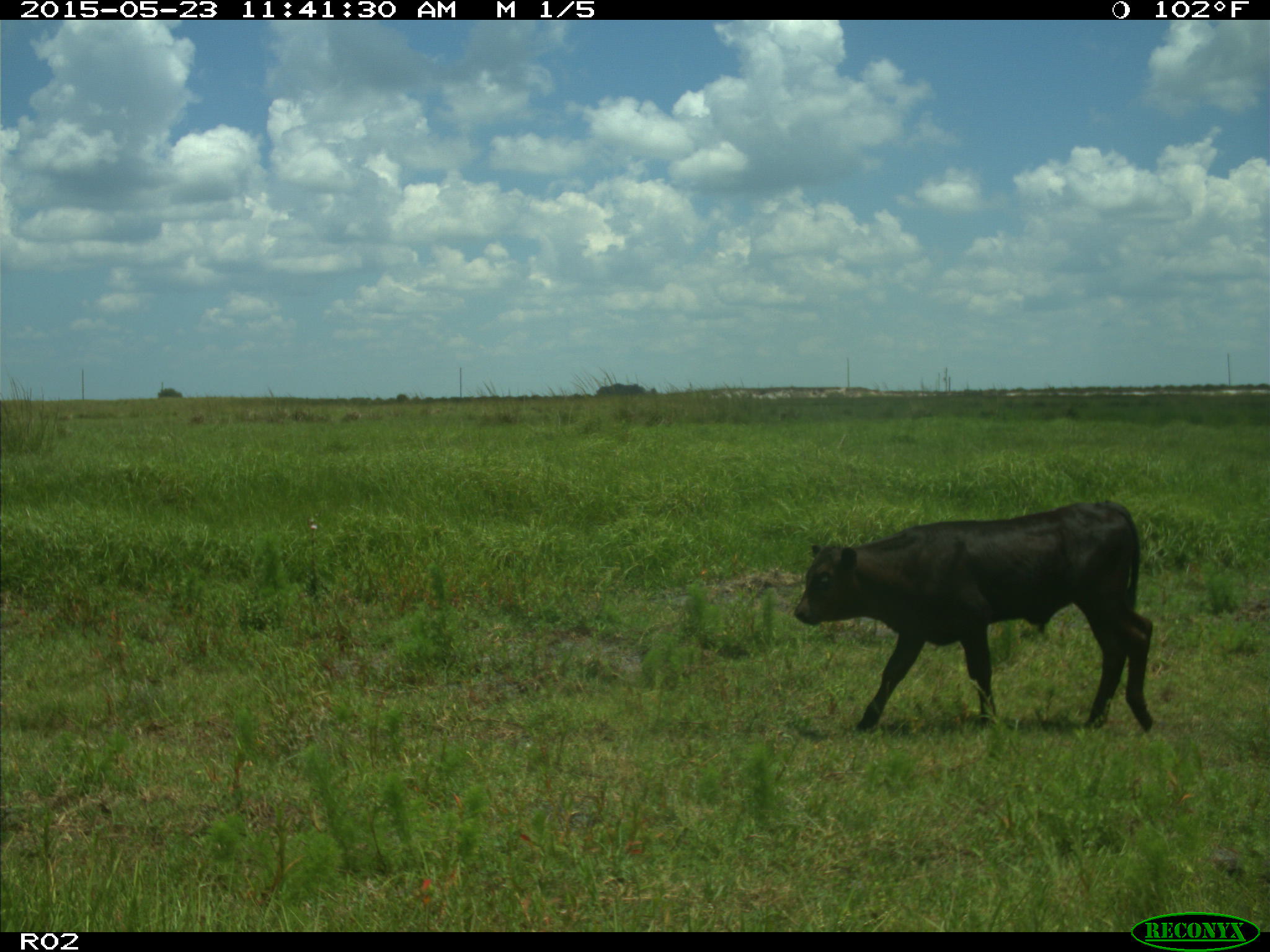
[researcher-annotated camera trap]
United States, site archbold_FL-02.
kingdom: Animalia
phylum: Chordata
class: Mammalia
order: Artiodactyla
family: Bovidae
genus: Bos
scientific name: Bos taurus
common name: domestic cow